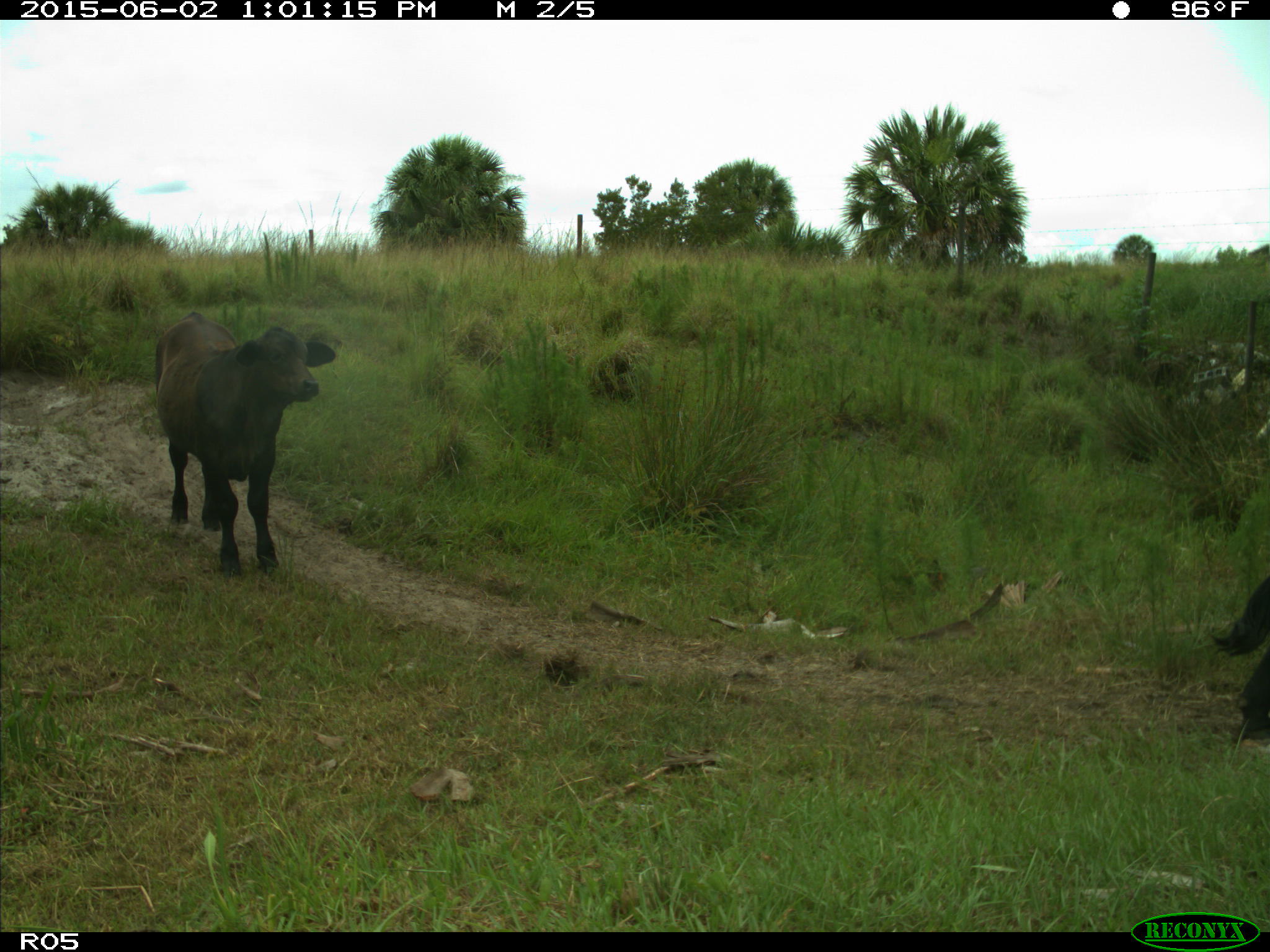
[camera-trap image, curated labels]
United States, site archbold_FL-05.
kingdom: Animalia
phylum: Chordata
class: Mammalia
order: Artiodactyla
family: Bovidae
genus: Bos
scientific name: Bos taurus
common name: domestic cow